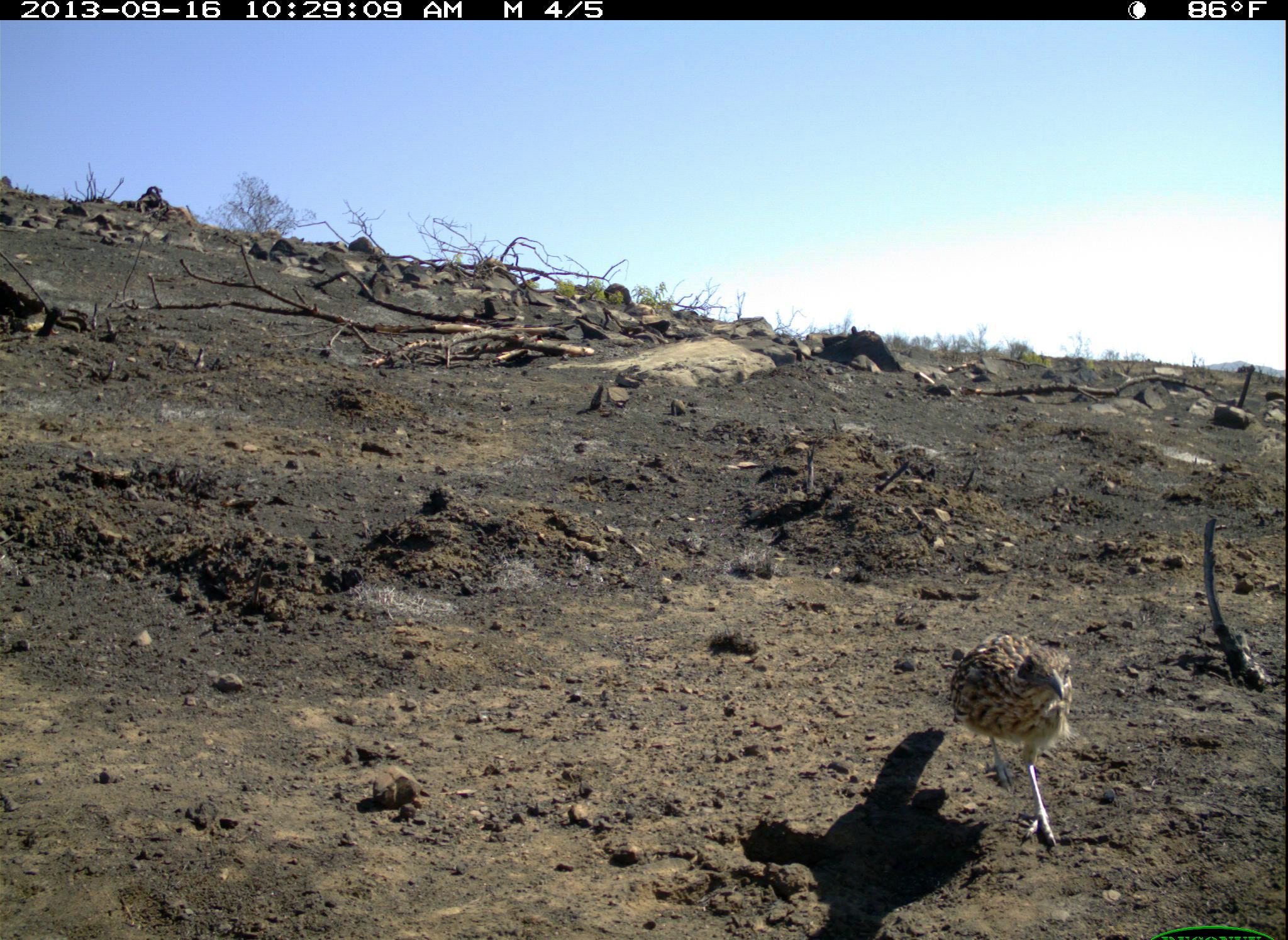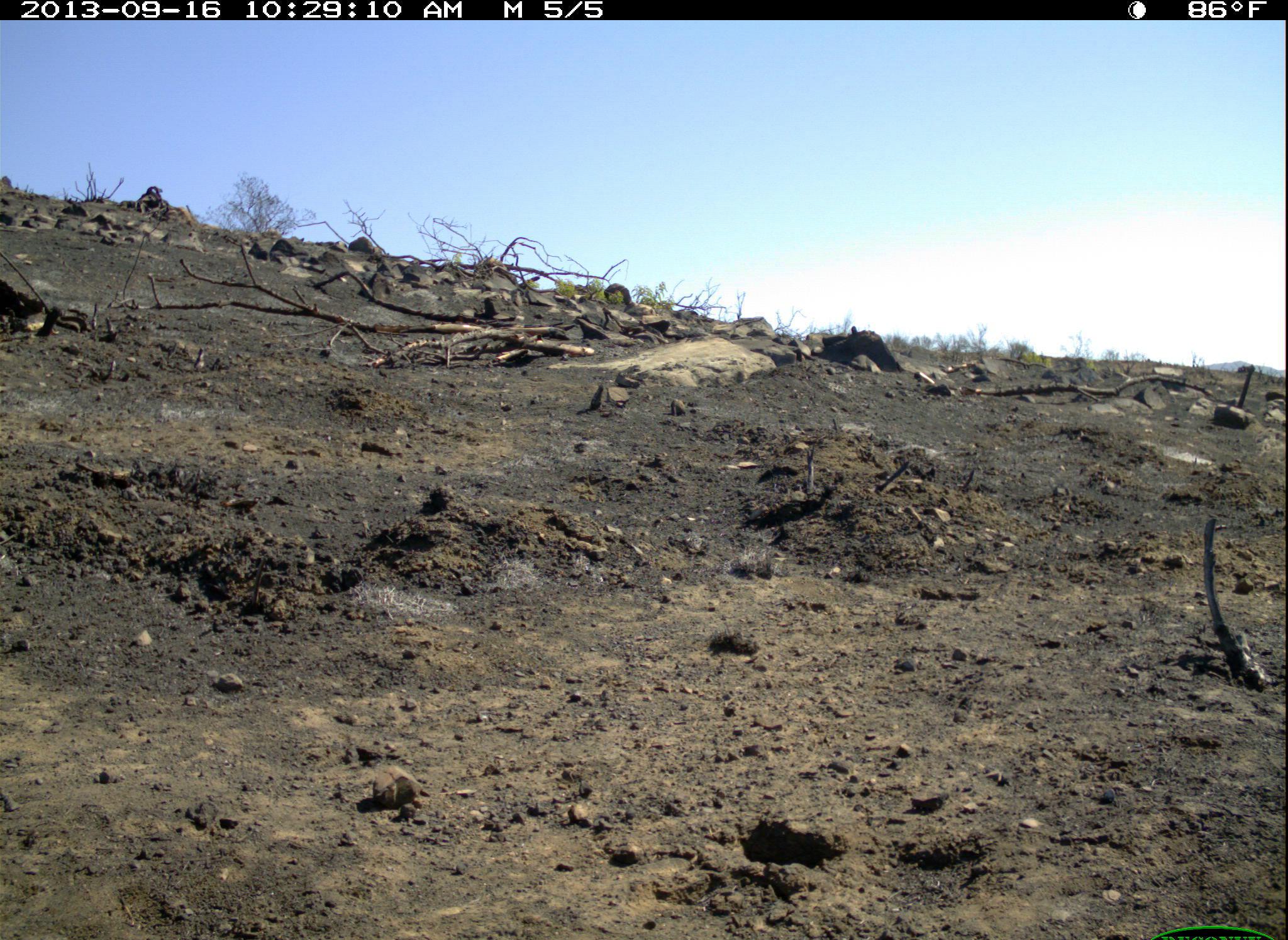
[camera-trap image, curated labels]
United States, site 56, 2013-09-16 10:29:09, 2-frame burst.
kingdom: Animalia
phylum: Chordata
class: Aves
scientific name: Aves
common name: bird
Bird (Aves).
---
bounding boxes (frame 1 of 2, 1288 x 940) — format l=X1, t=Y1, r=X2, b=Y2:
bird: l=948, t=631, r=1075, b=844